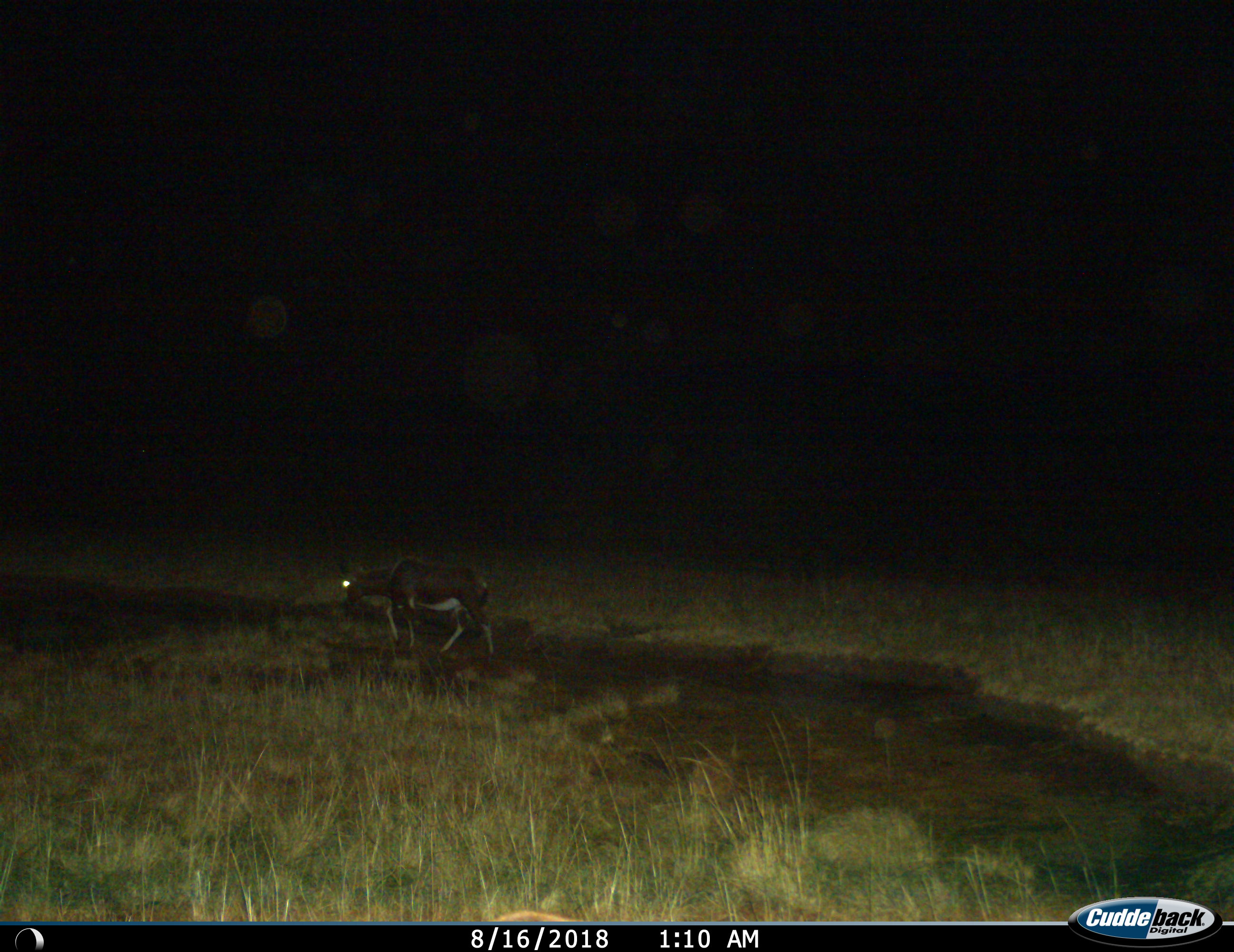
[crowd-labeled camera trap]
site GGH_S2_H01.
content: unidentified animal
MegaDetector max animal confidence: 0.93